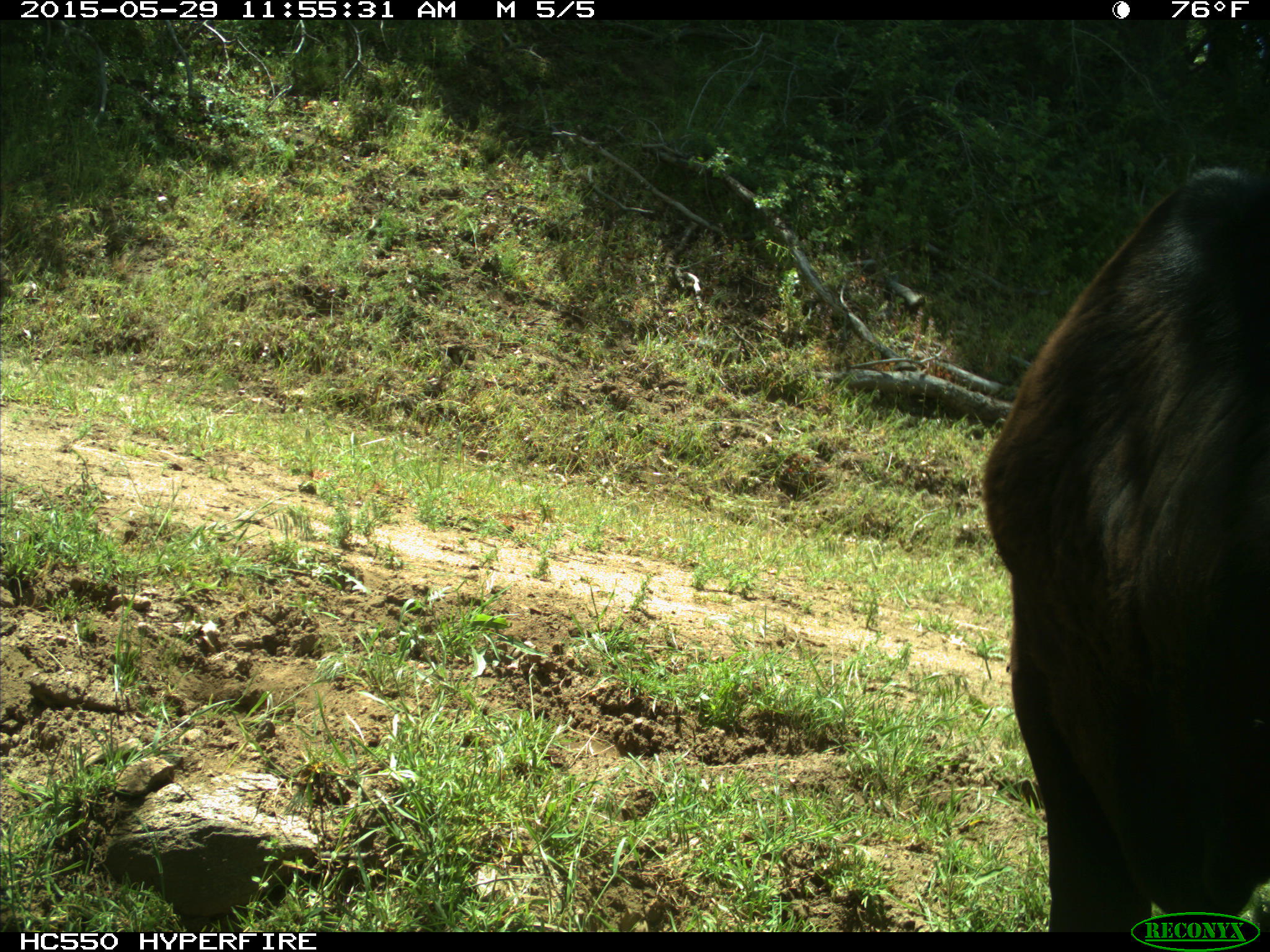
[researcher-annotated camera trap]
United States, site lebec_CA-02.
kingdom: Animalia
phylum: Chordata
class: Mammalia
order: Artiodactyla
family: Bovidae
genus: Bos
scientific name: Bos taurus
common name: domestic cow